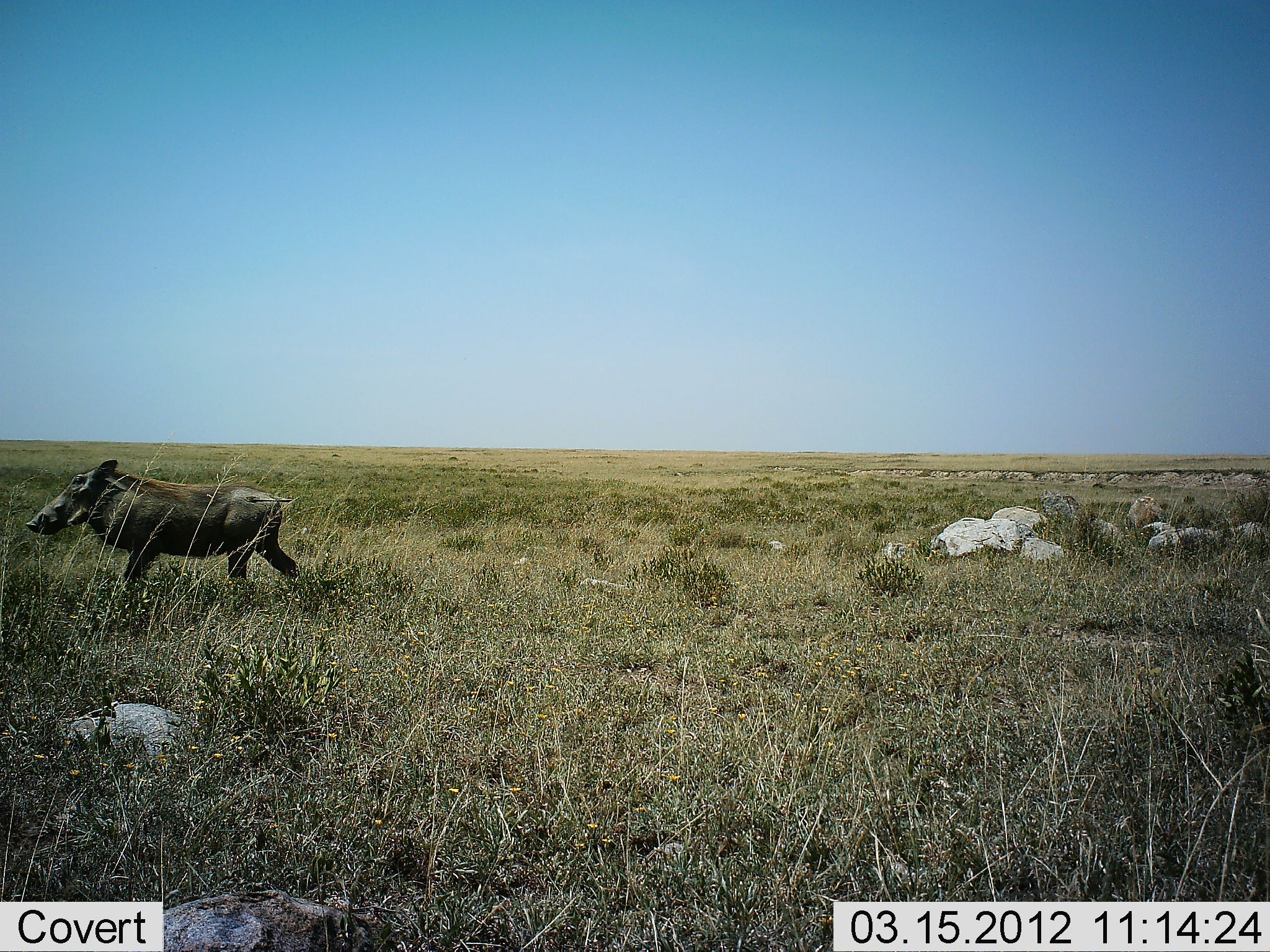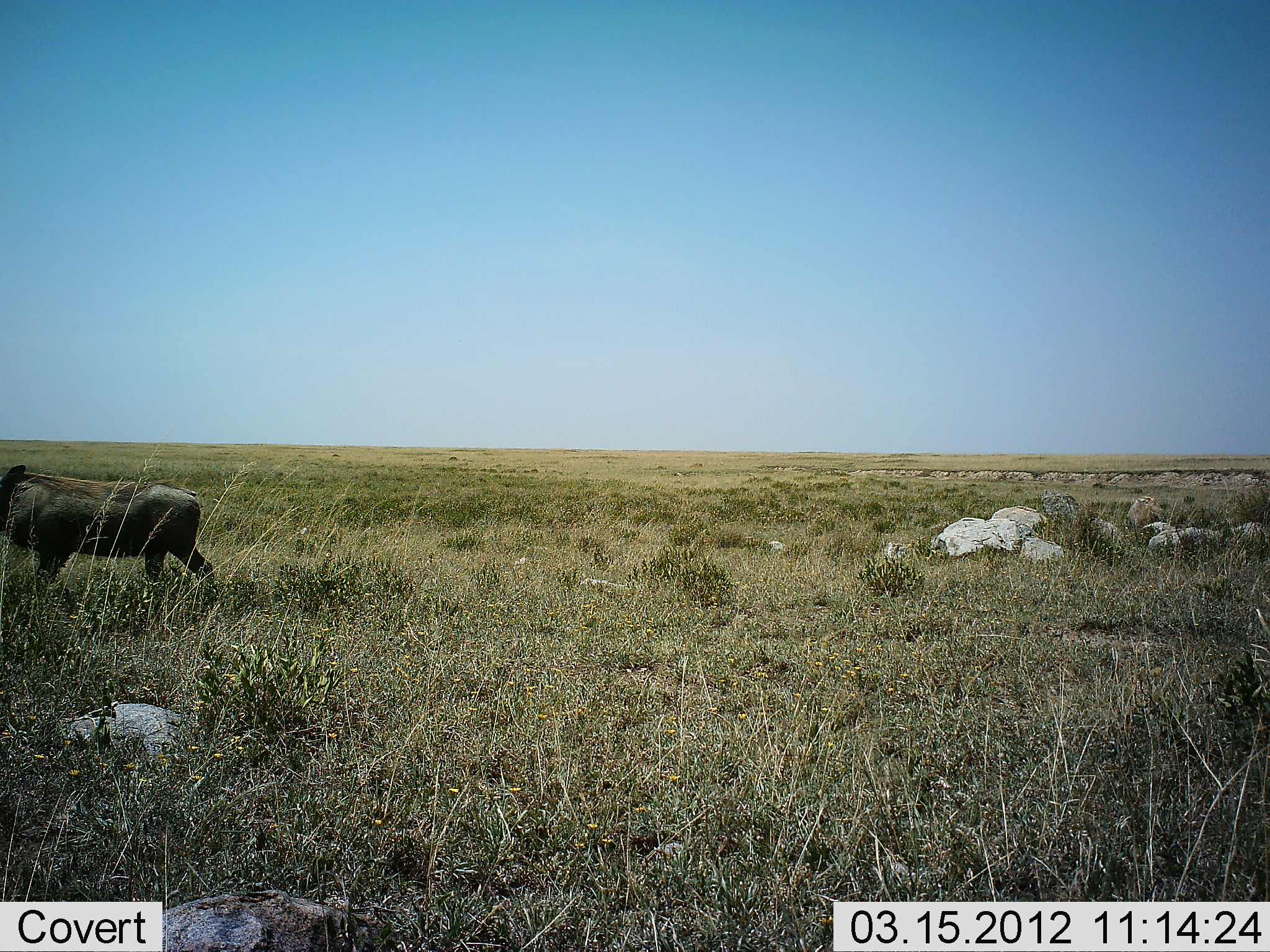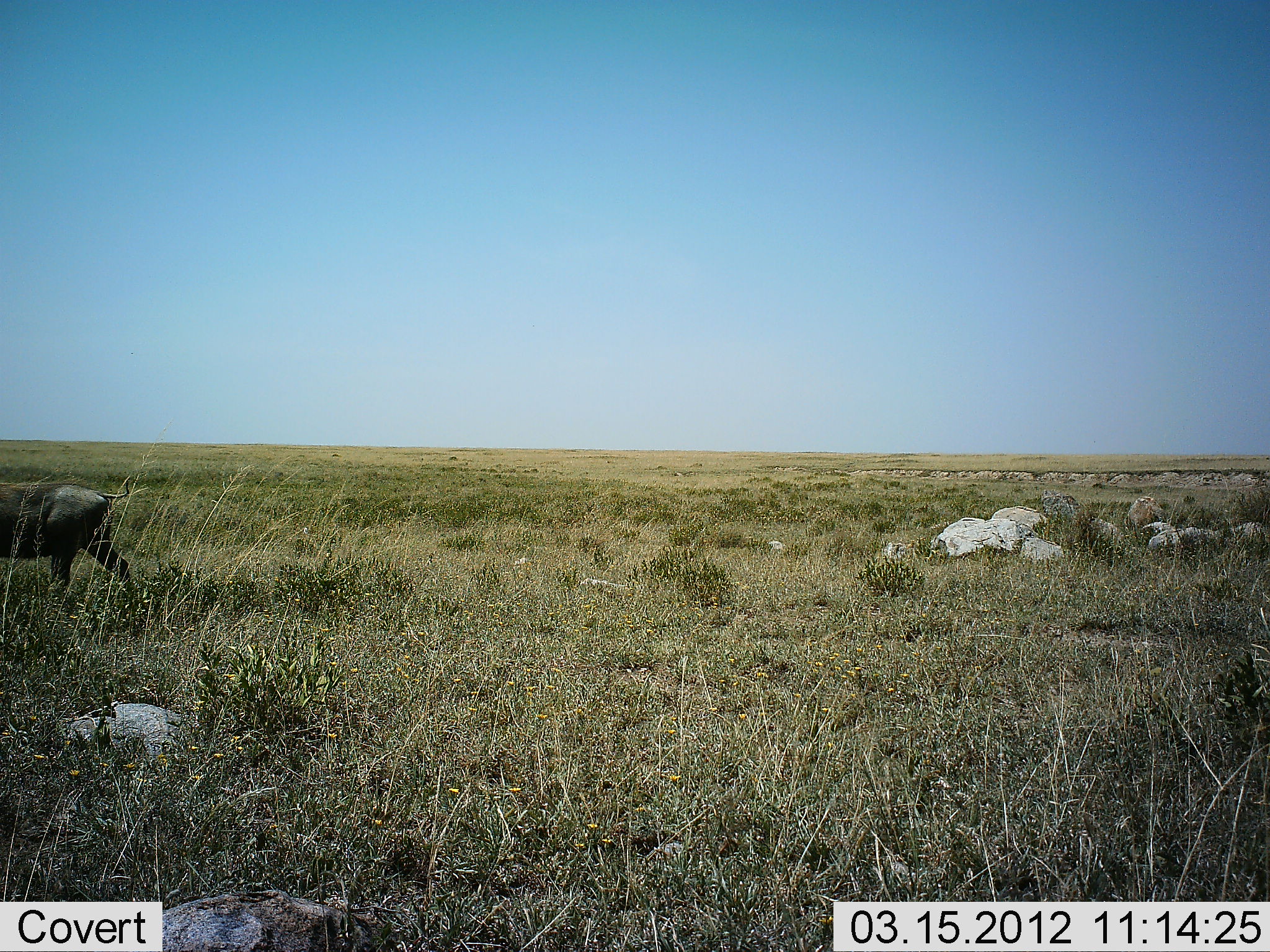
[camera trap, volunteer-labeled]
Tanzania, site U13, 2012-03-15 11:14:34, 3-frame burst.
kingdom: Animalia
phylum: Chordata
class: Mammalia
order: Artiodactyla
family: Suidae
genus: Phacochoerus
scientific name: Phacochoerus africanus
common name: warthog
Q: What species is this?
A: Warthog (Phacochoerus africanus).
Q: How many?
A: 1.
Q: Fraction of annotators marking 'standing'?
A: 0%.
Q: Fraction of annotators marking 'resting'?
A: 0%.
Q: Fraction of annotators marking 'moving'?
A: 100%.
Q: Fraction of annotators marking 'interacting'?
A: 0%.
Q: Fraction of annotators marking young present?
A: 0%.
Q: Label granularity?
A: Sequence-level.